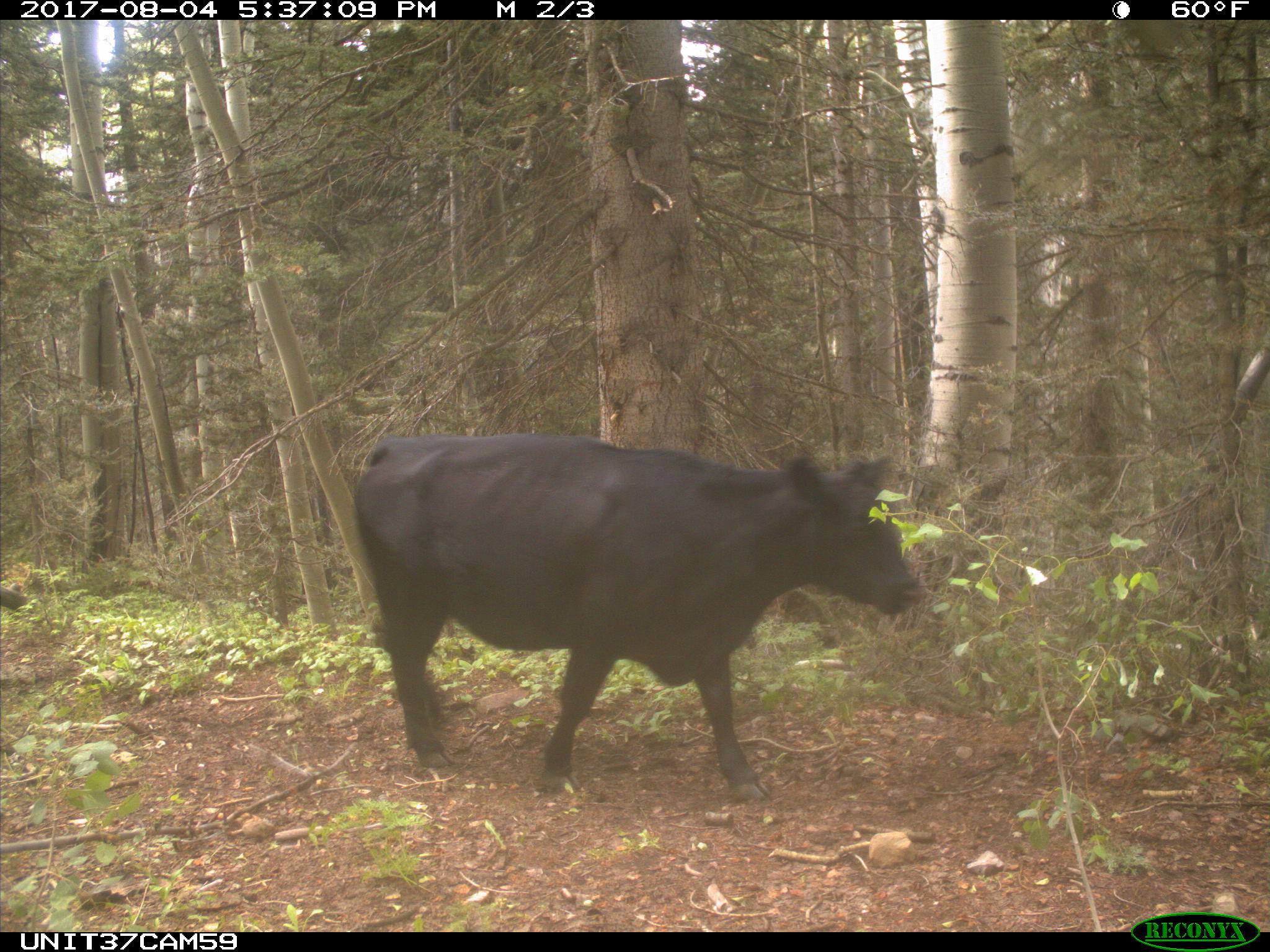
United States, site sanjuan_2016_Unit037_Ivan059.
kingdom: Animalia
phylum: Chordata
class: Mammalia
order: Artiodactyla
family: Bovidae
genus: Bos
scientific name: Bos taurus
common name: domestic cow